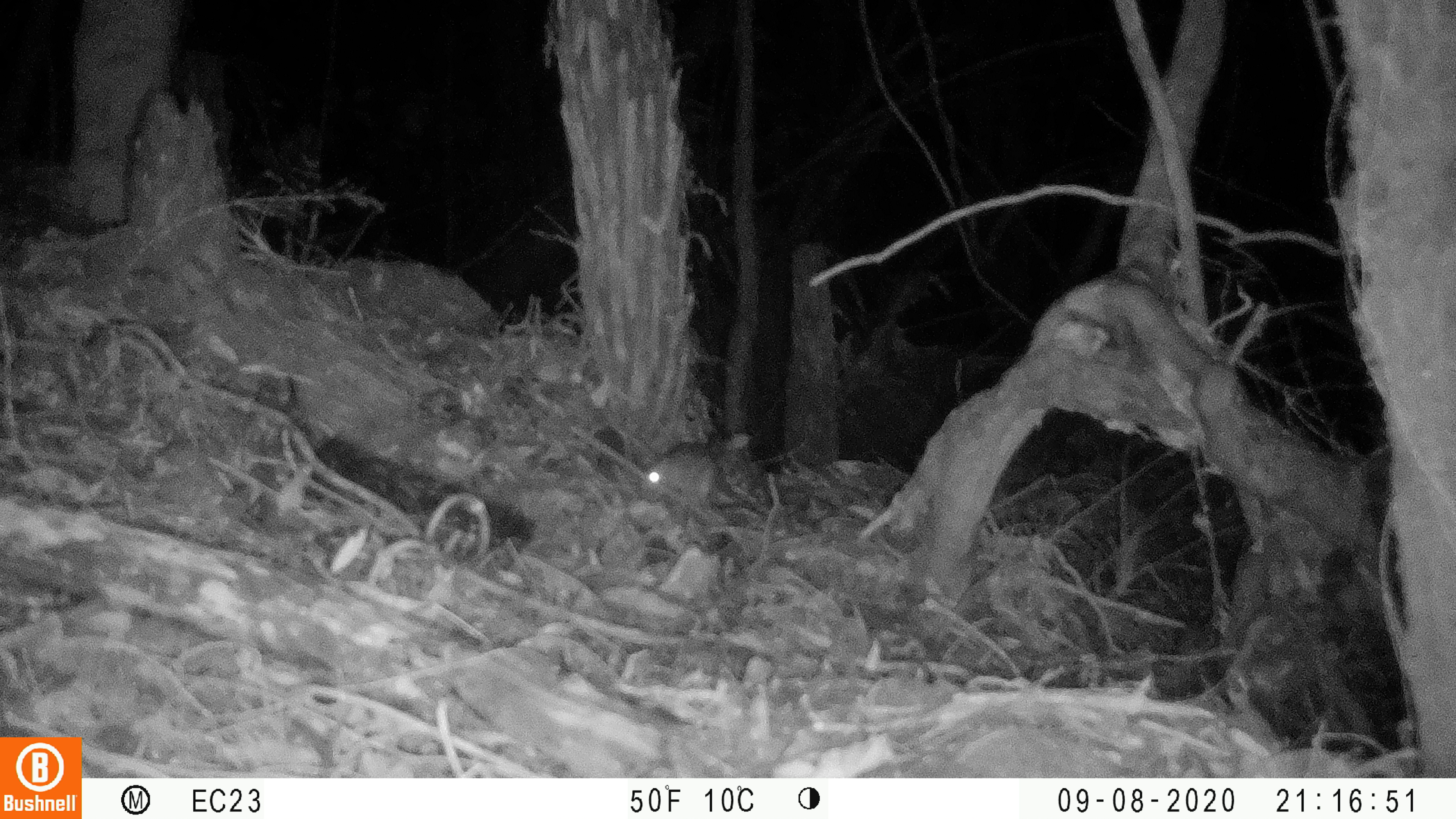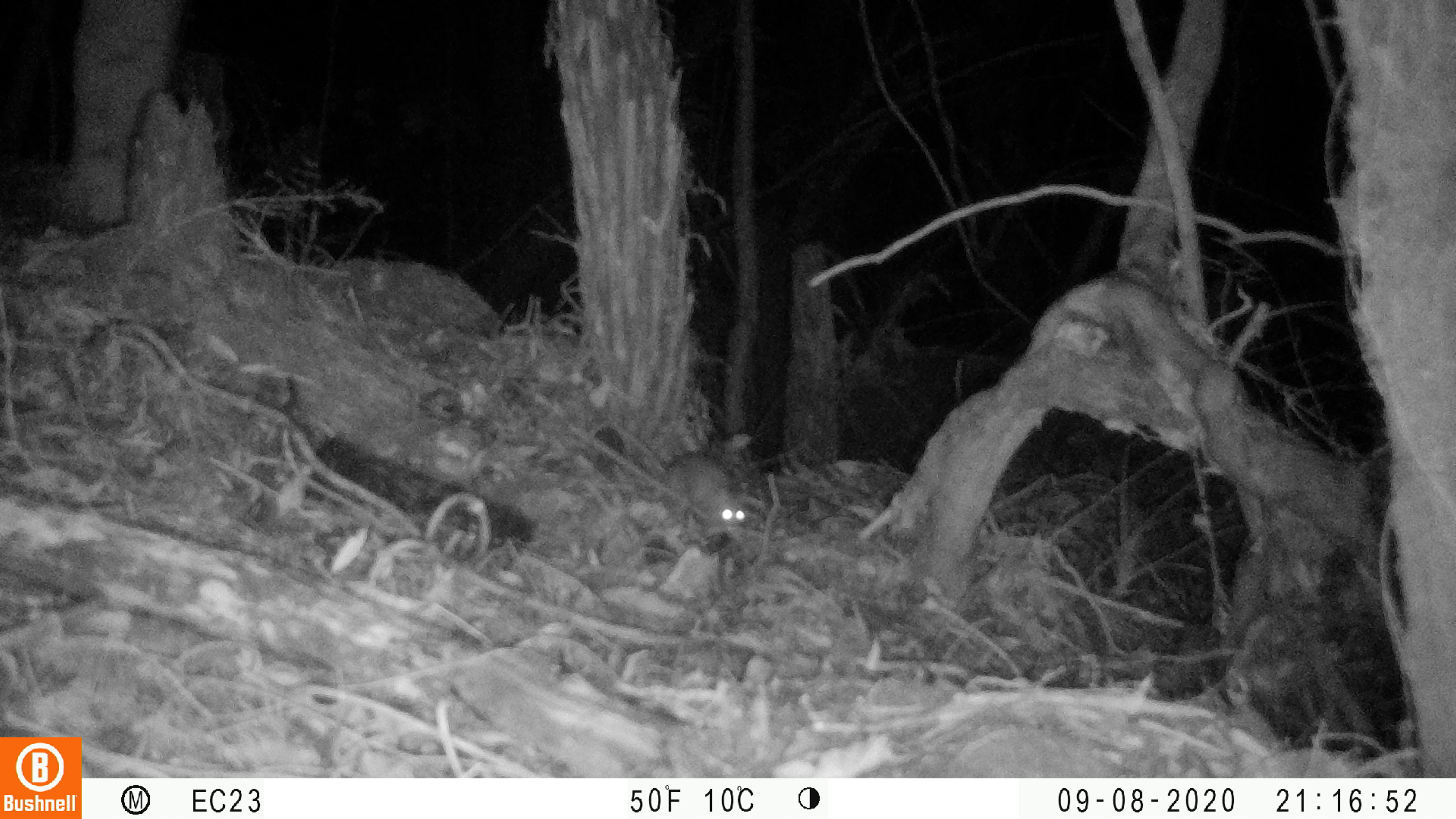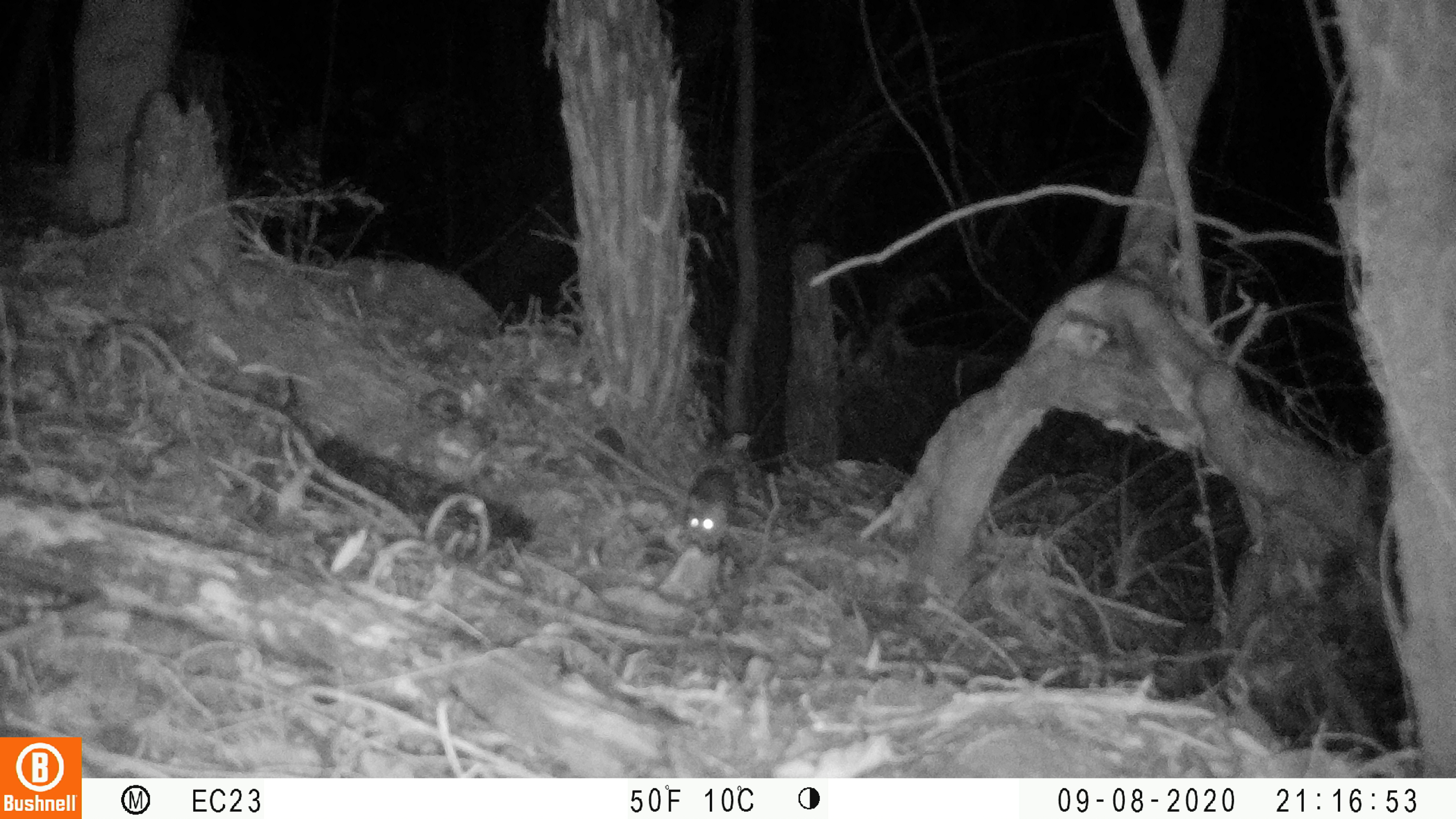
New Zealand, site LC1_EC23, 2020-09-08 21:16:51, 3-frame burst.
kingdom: Animalia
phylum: Chordata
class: Mammalia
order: Rodentia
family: Muridae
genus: Rattus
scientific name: Rattus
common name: rat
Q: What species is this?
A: Rat (Rattus).